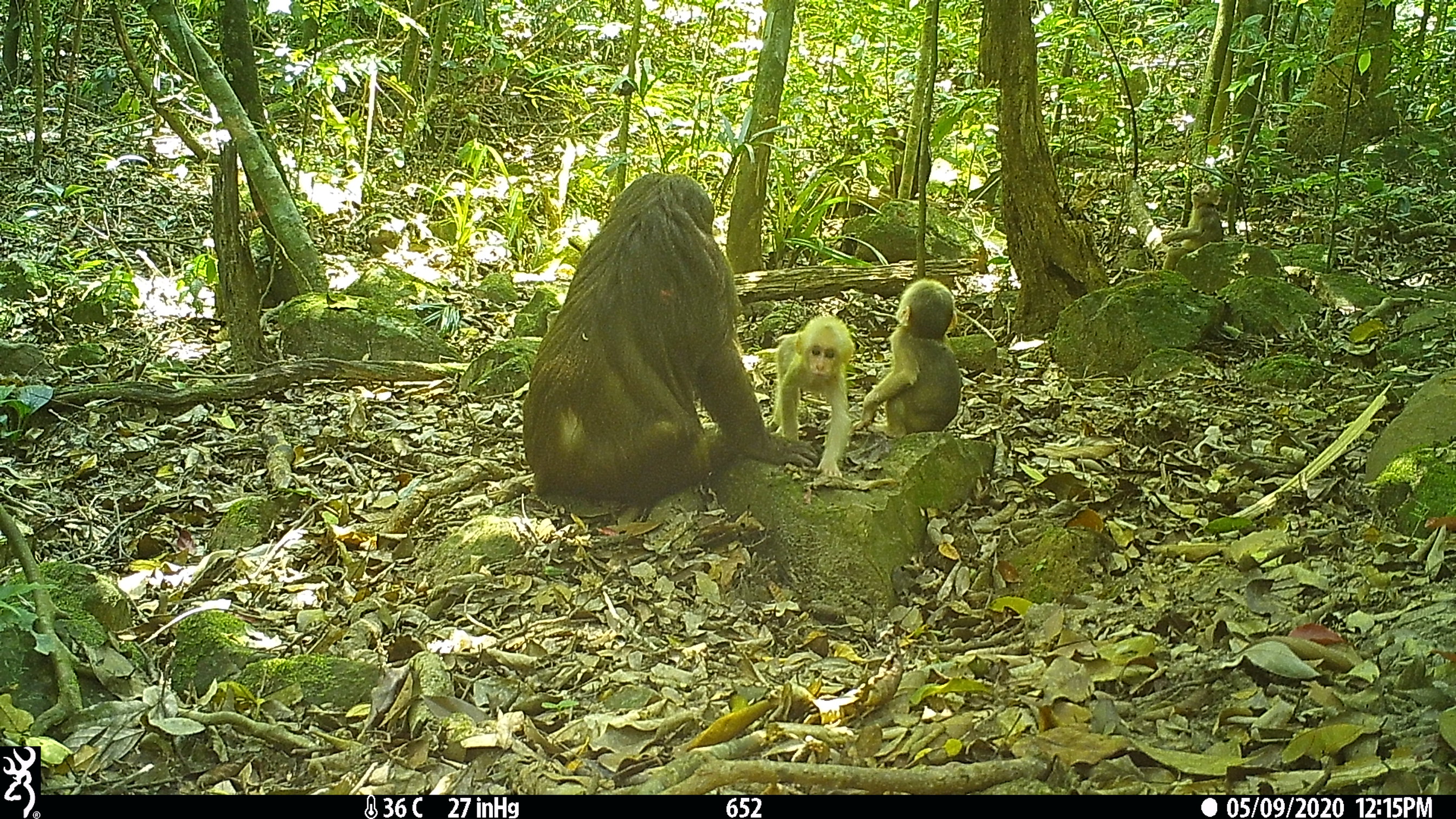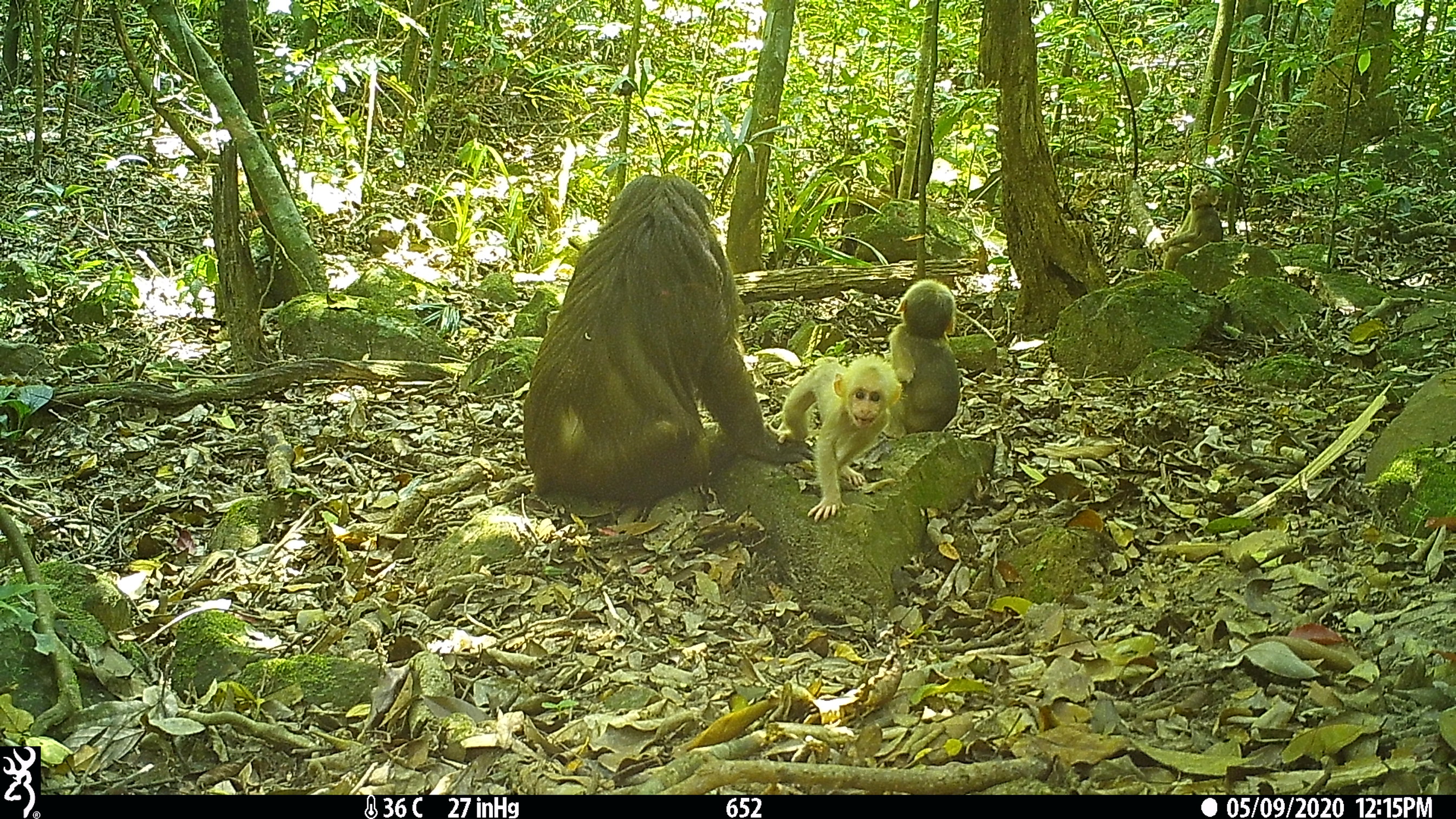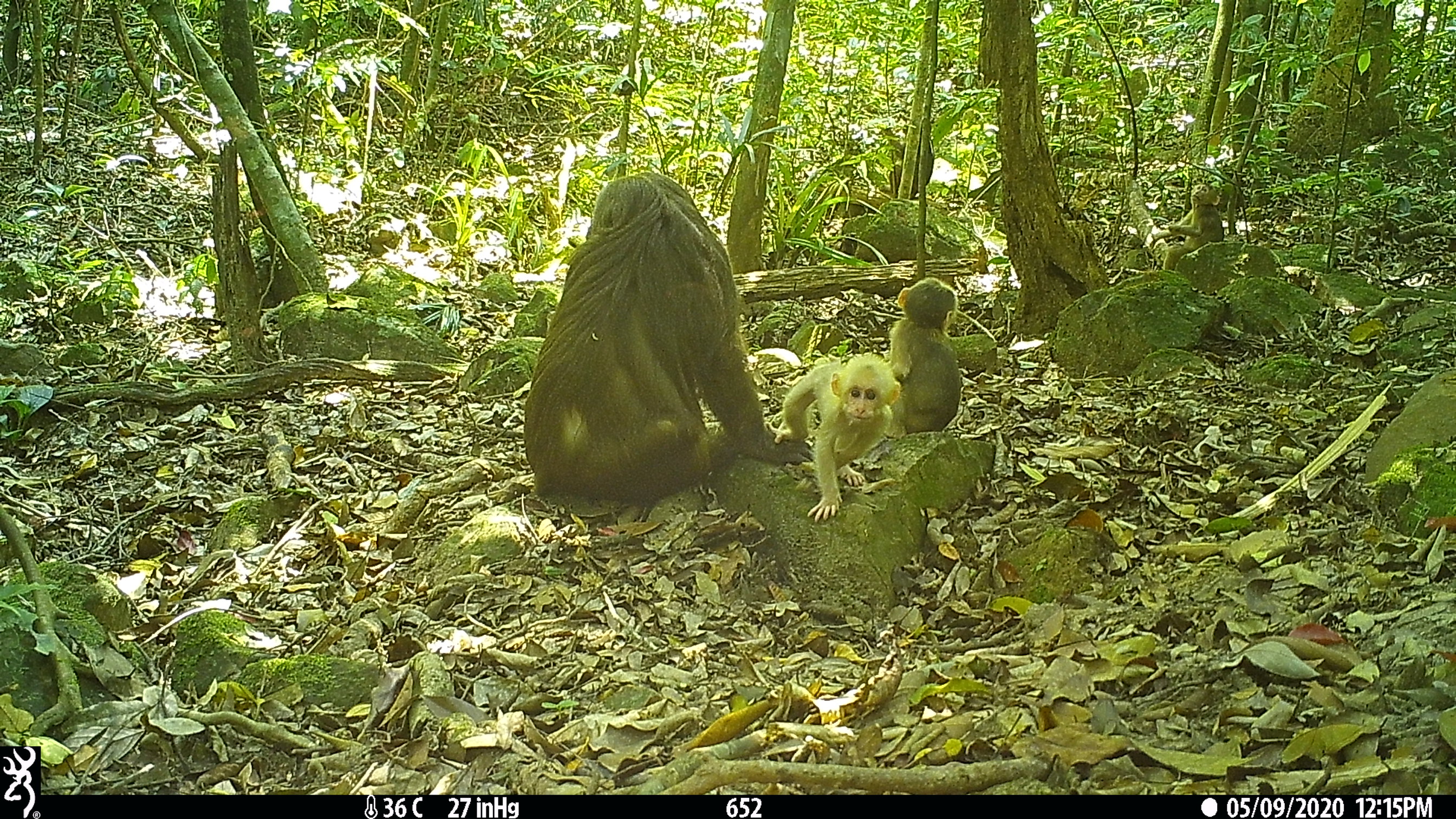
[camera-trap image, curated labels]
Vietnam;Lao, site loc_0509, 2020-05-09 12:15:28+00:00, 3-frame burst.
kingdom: Animalia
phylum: Chordata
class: Mammalia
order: Primates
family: Cercopithecidae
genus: Macaca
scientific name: Macaca arctoides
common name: stump-tailed macaque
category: stump tailed macaque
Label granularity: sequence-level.